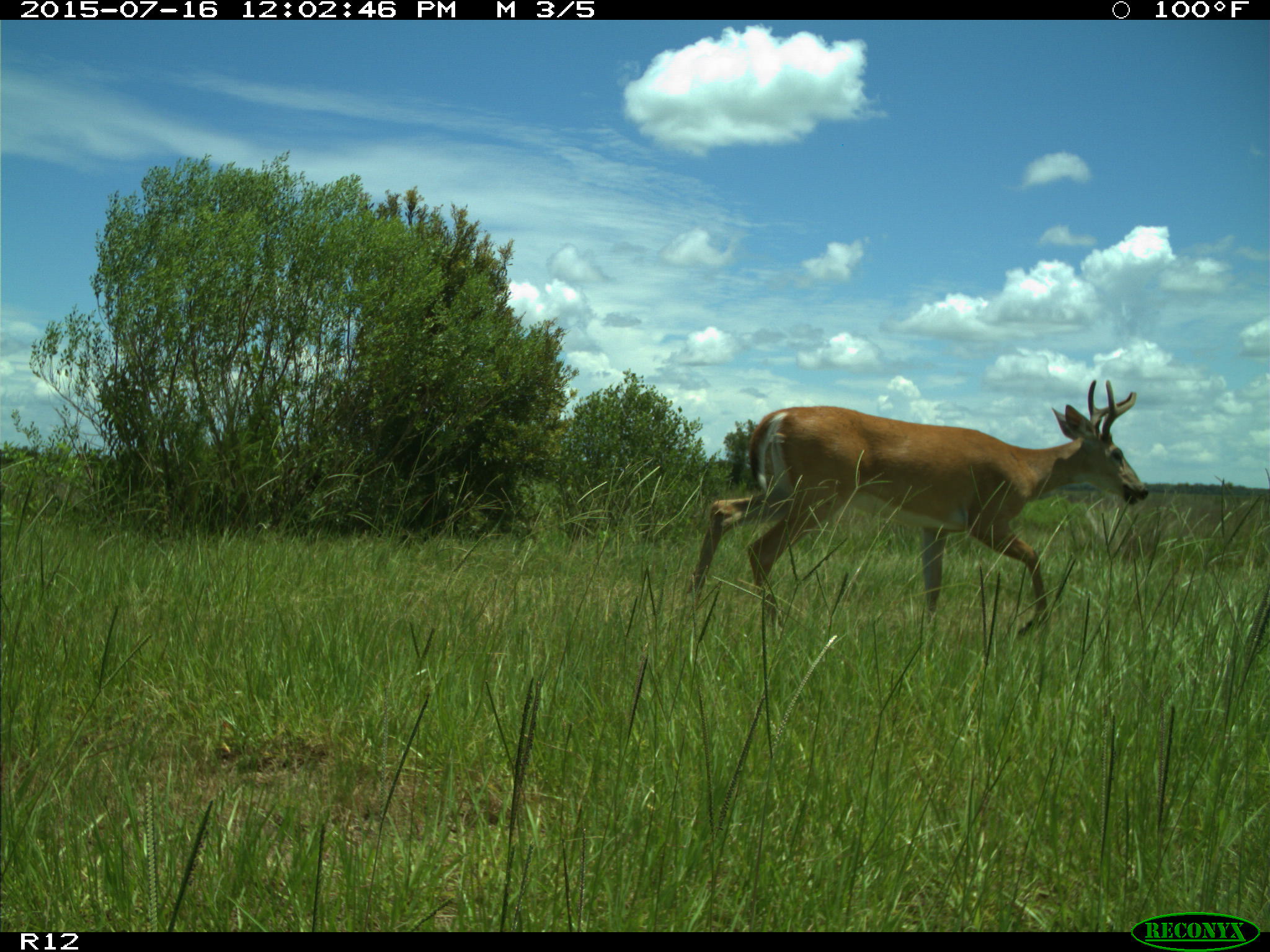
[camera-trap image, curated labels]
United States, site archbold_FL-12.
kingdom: Animalia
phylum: Chordata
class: Mammalia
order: Artiodactyla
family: Cervidae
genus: Odocoileus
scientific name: Odocoileus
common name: deer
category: unidentified deer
Unidentified deer (deer) (Odocoileus).